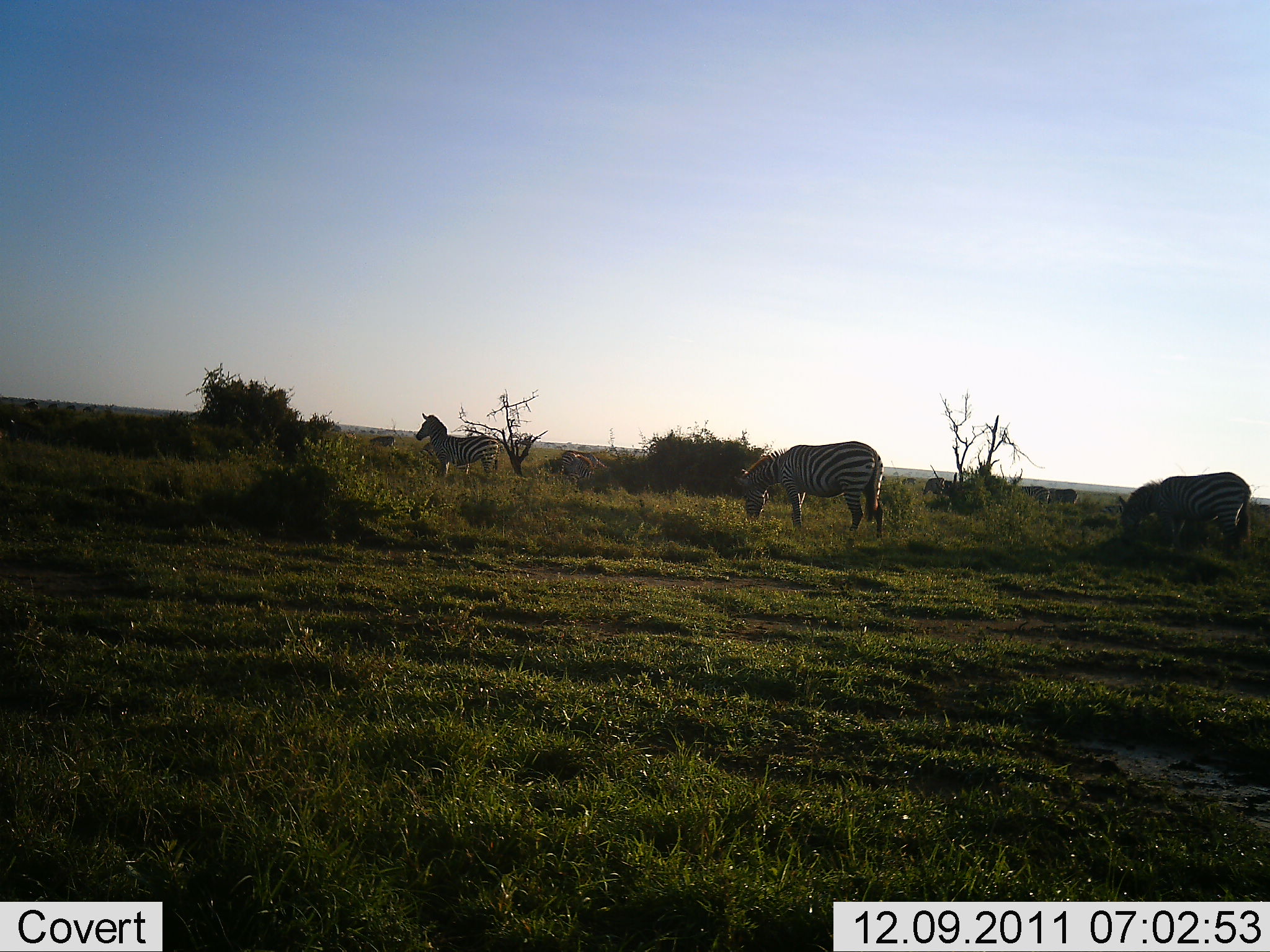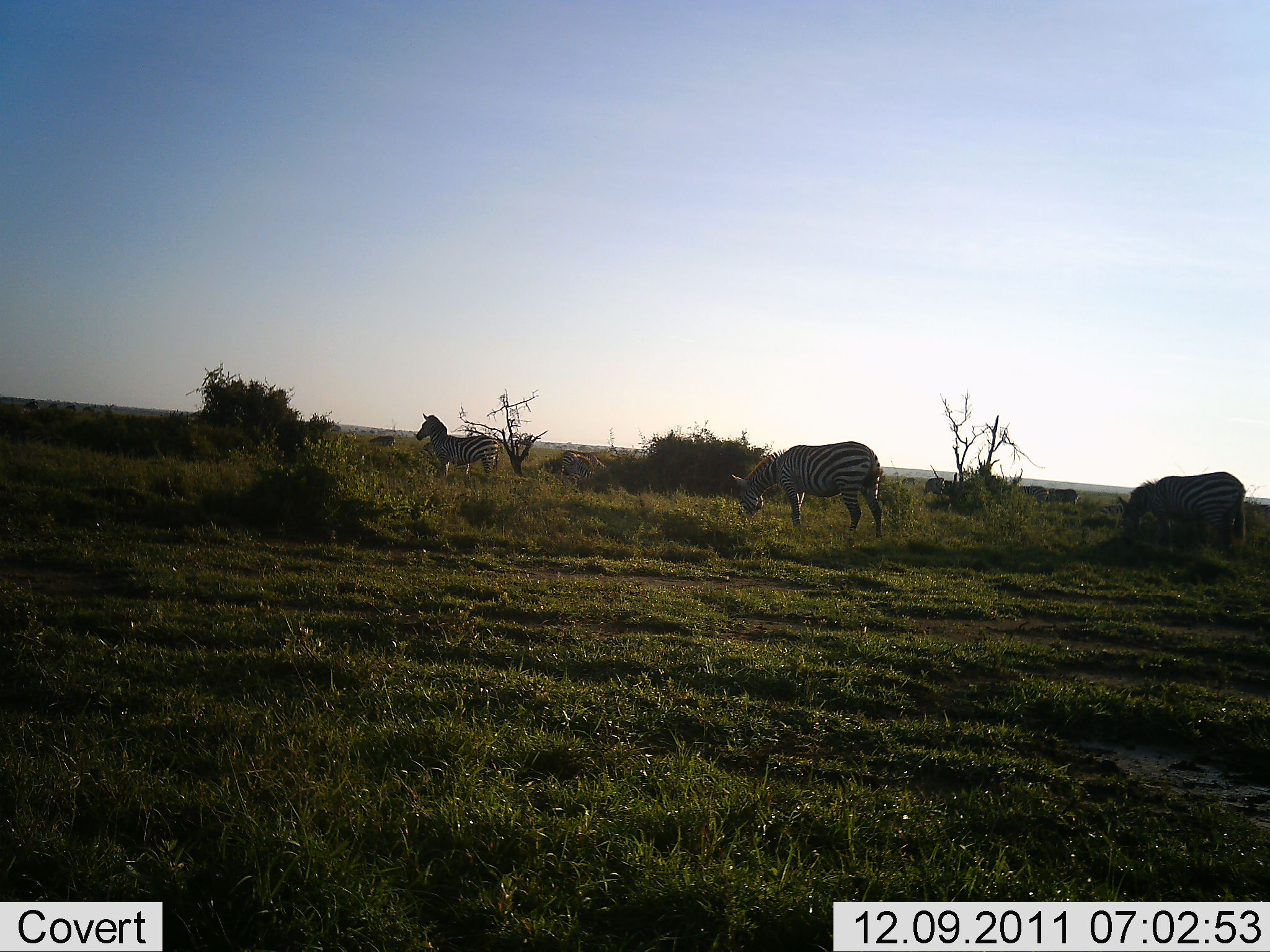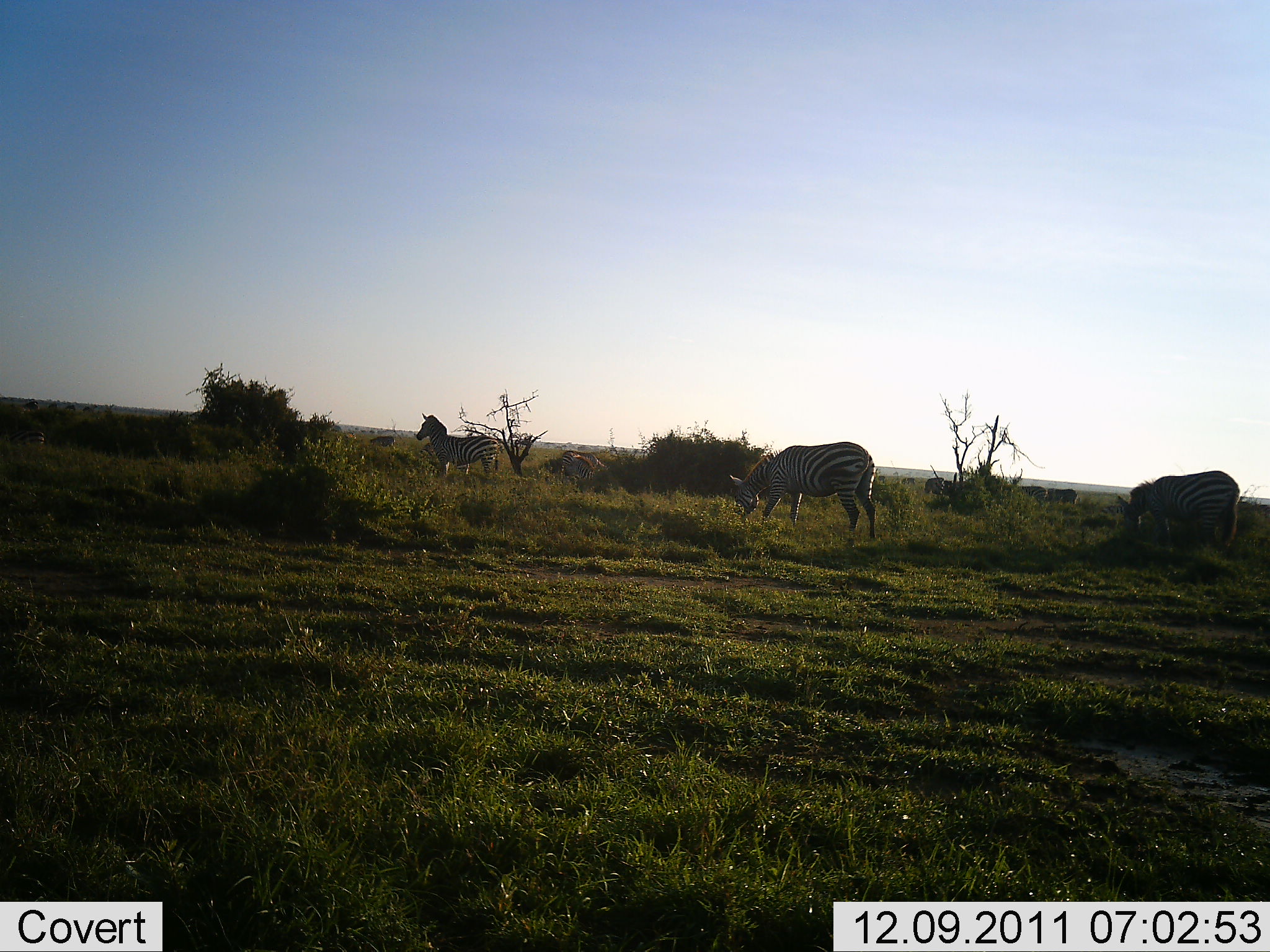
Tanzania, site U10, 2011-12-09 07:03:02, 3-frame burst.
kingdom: Animalia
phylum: Chordata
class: Mammalia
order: Perissodactyla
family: Equidae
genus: Equus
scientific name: Equus quagga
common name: plains zebra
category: zebra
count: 4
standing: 64%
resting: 7%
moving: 7%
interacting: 0%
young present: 0%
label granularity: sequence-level